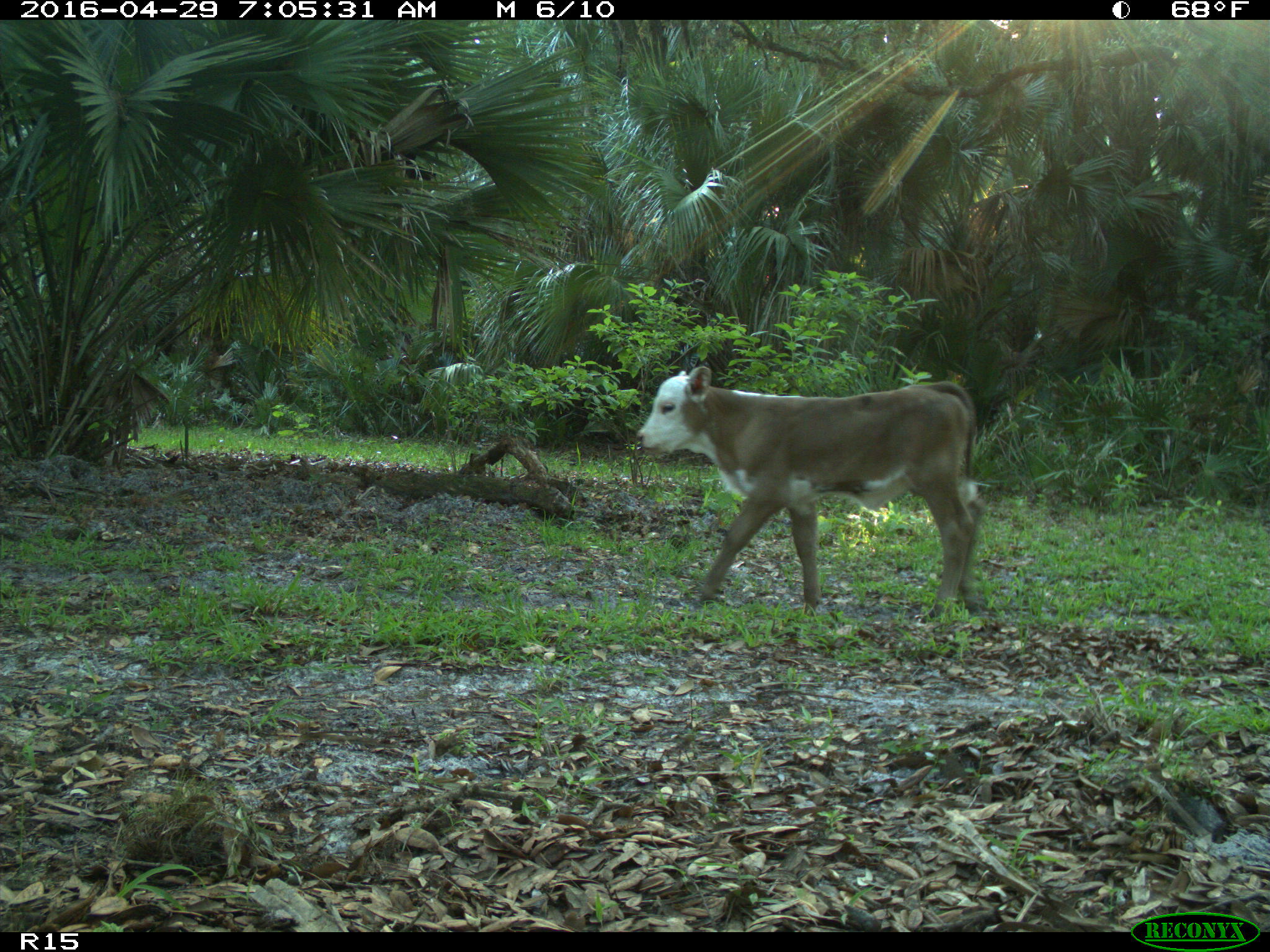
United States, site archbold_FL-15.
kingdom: Animalia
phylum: Chordata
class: Mammalia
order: Artiodactyla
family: Bovidae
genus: Bos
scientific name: Bos taurus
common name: domestic cow